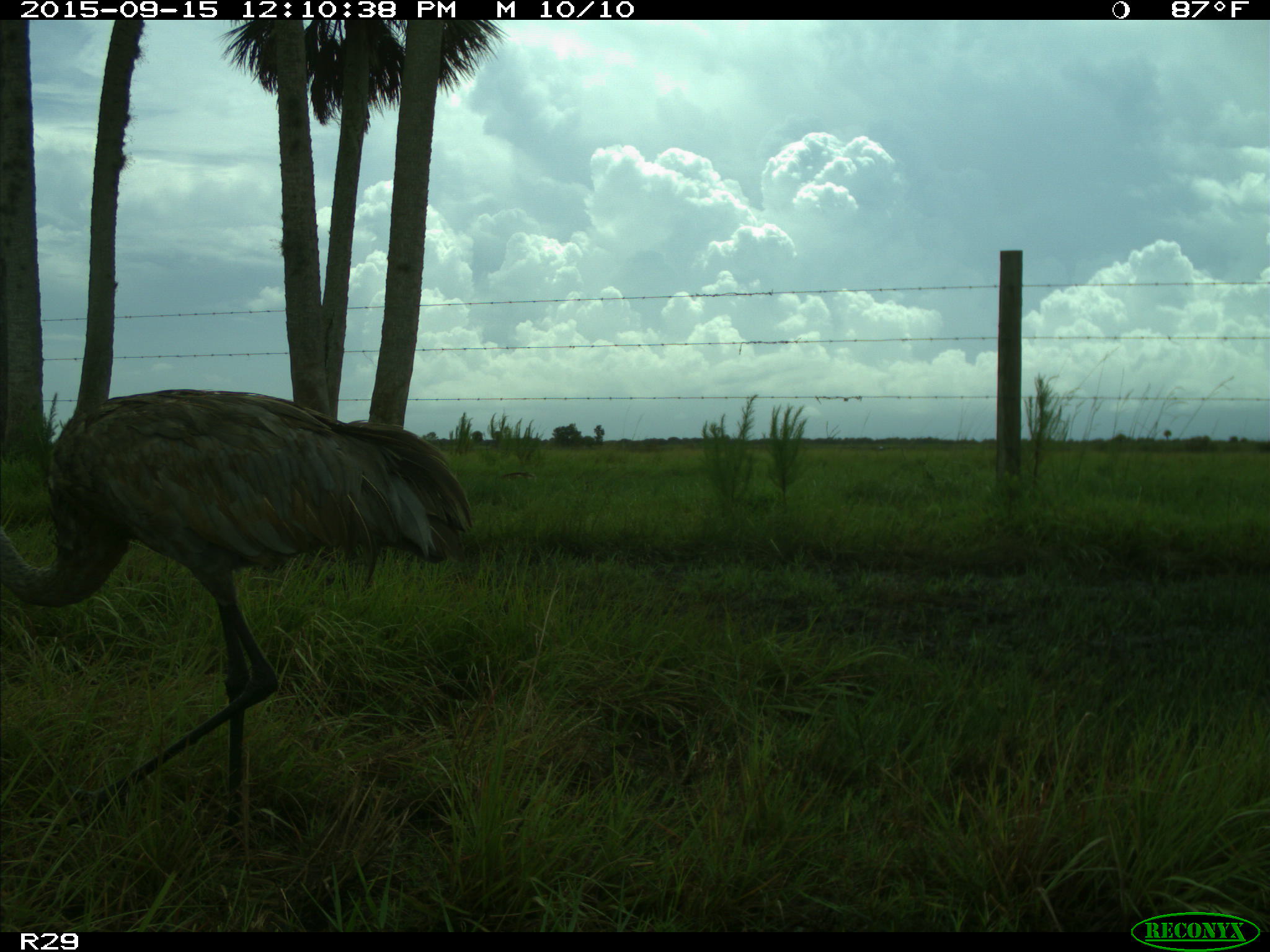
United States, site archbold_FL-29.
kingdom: Animalia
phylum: Chordata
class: Aves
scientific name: Aves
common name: birds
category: unidentified bird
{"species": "unidentified bird (birds) (Aves)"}